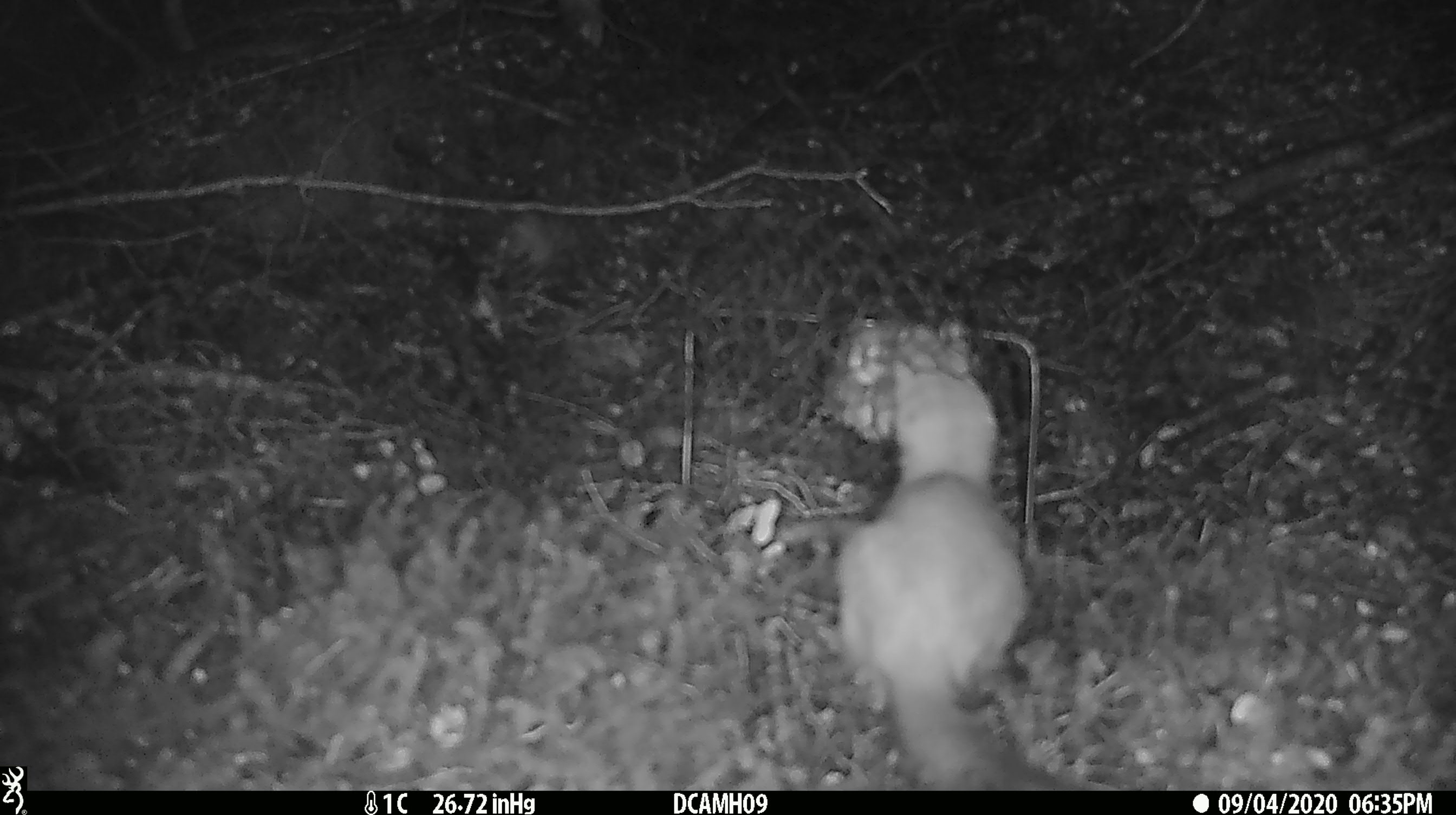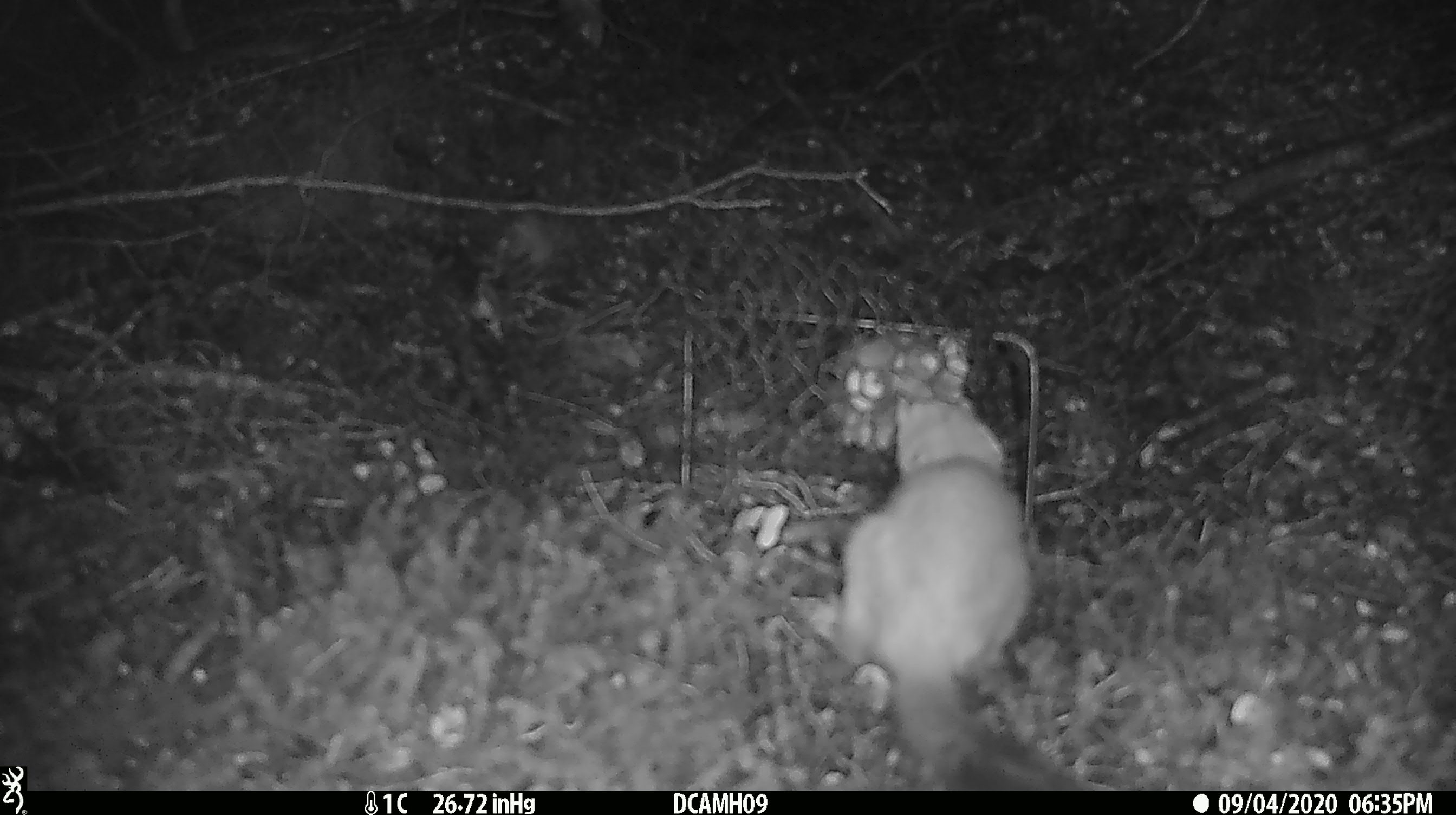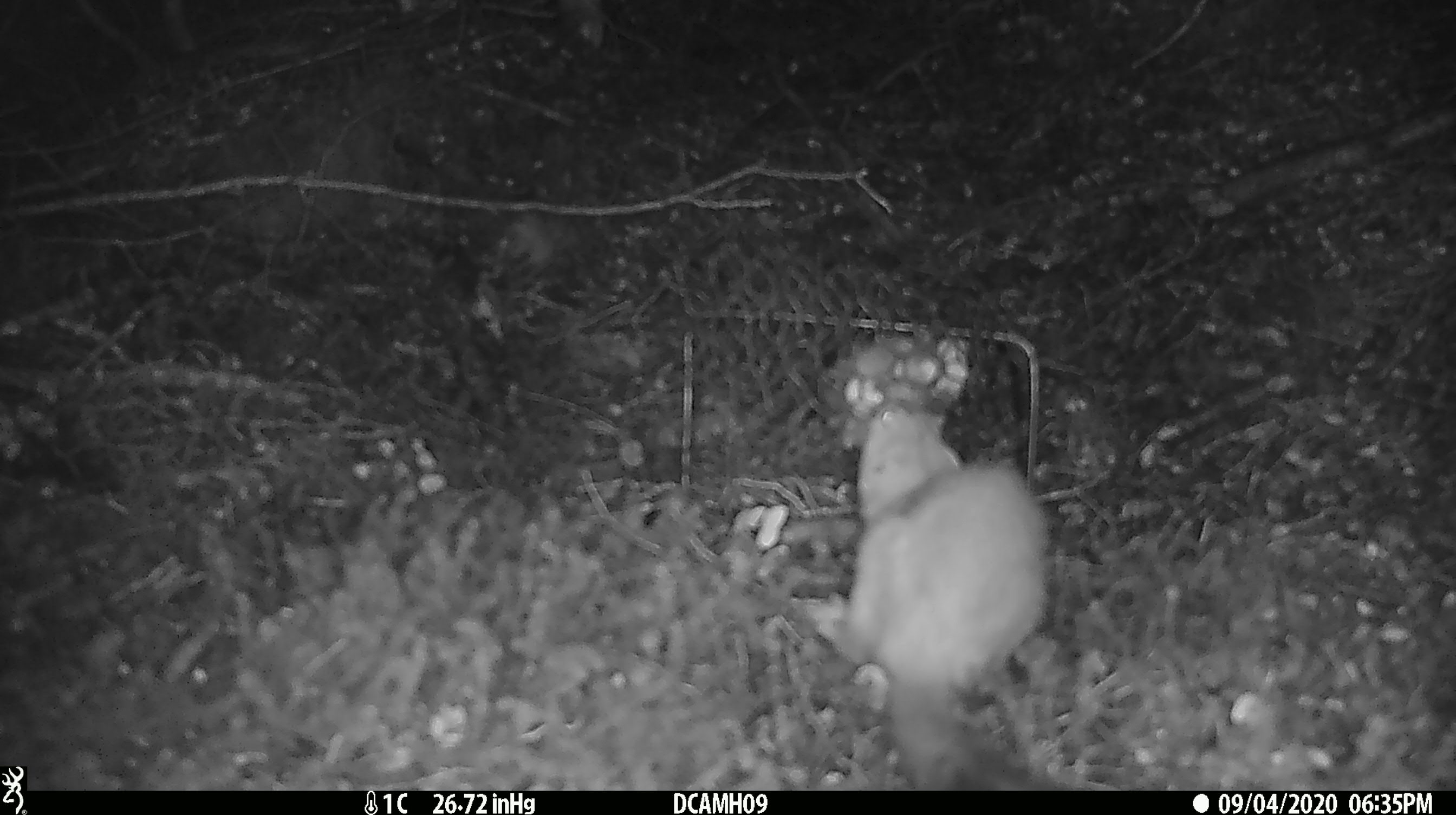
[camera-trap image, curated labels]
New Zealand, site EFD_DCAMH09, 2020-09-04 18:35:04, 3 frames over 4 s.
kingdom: Animalia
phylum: Chordata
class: Mammalia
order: Carnivora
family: Mustelidae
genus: Mustela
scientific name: Mustela erminea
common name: stoat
Stoat (Mustela erminea).